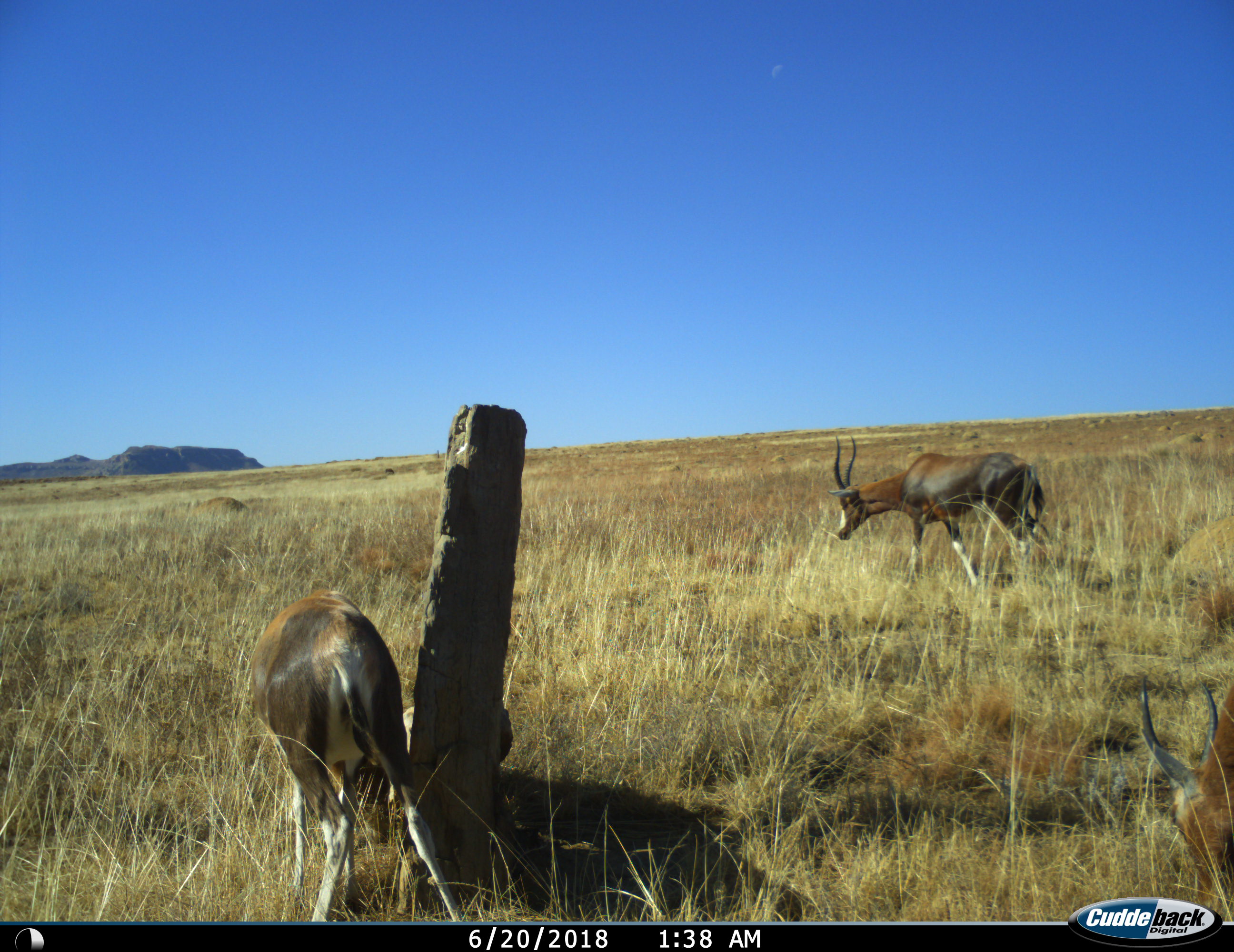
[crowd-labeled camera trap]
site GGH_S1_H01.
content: unidentified animal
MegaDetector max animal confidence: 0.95